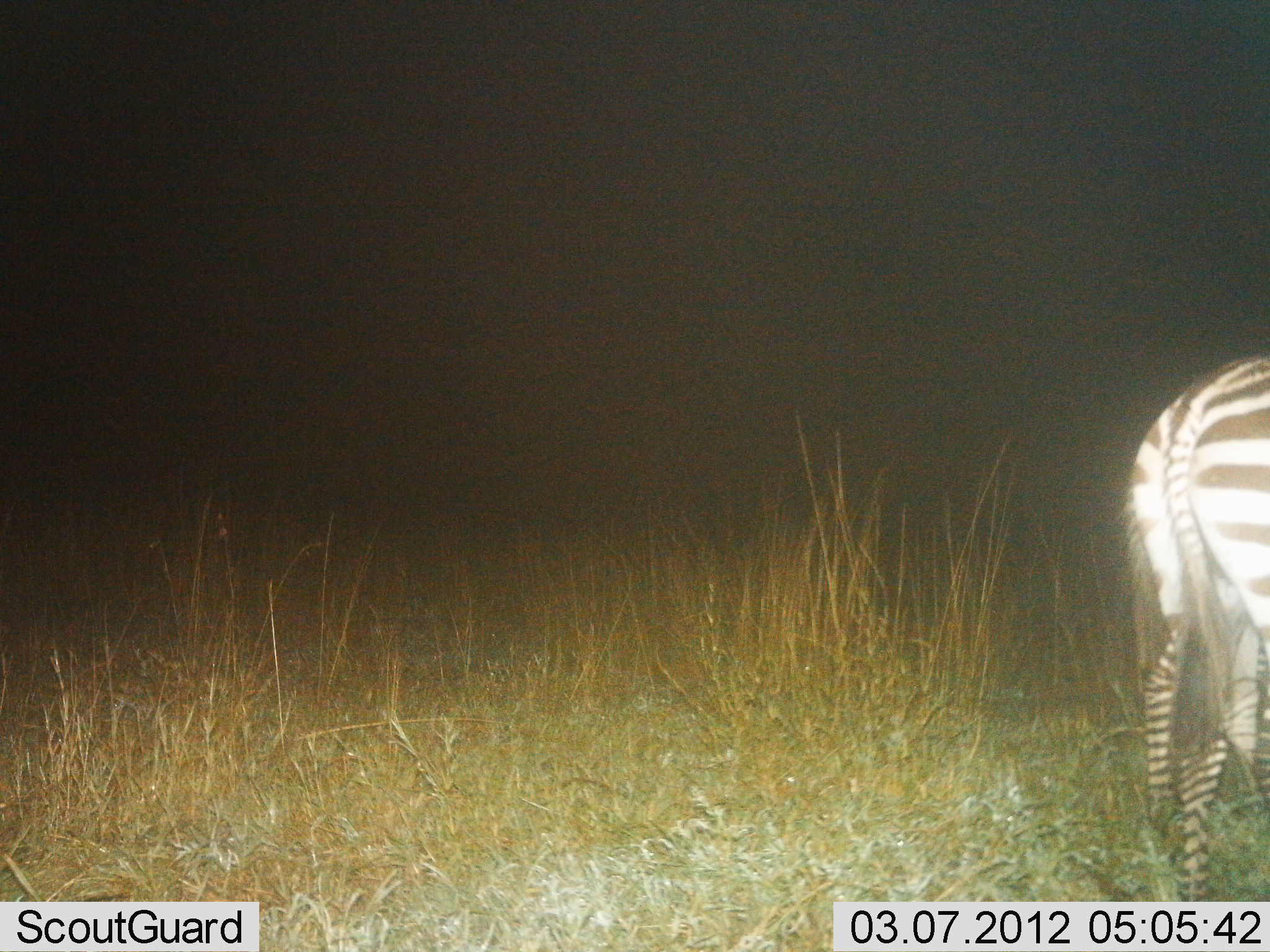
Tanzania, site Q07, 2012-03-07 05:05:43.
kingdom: Animalia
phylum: Chordata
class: Mammalia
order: Perissodactyla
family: Equidae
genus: Equus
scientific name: Equus quagga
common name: plains zebra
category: zebra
Zebra (plains zebra) (Equus quagga), count 1. Behavior (volunteer vote fractions): standing 76%, resting 0%, moving 24%, interacting 0%. Young present (vote fraction): 10%. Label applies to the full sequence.